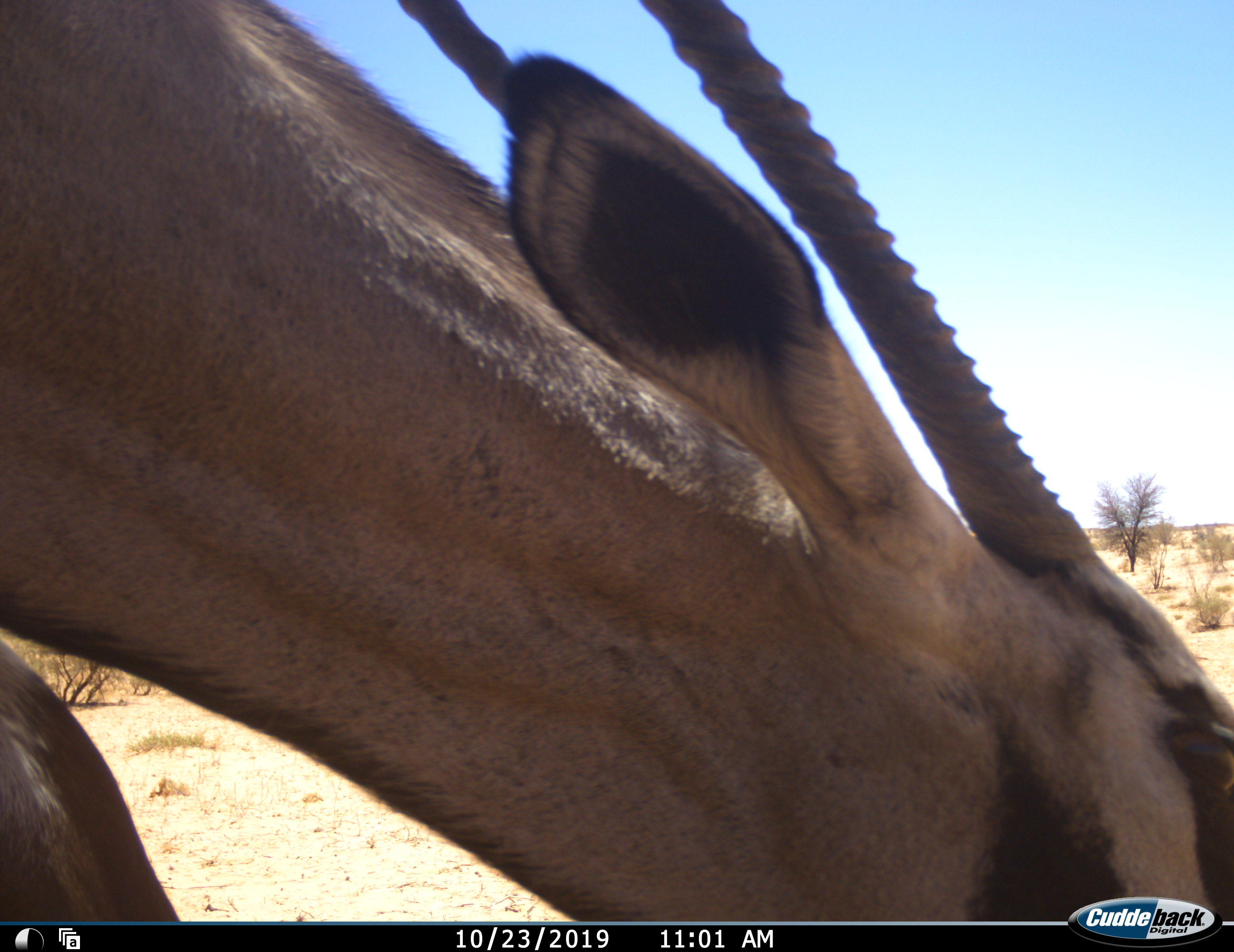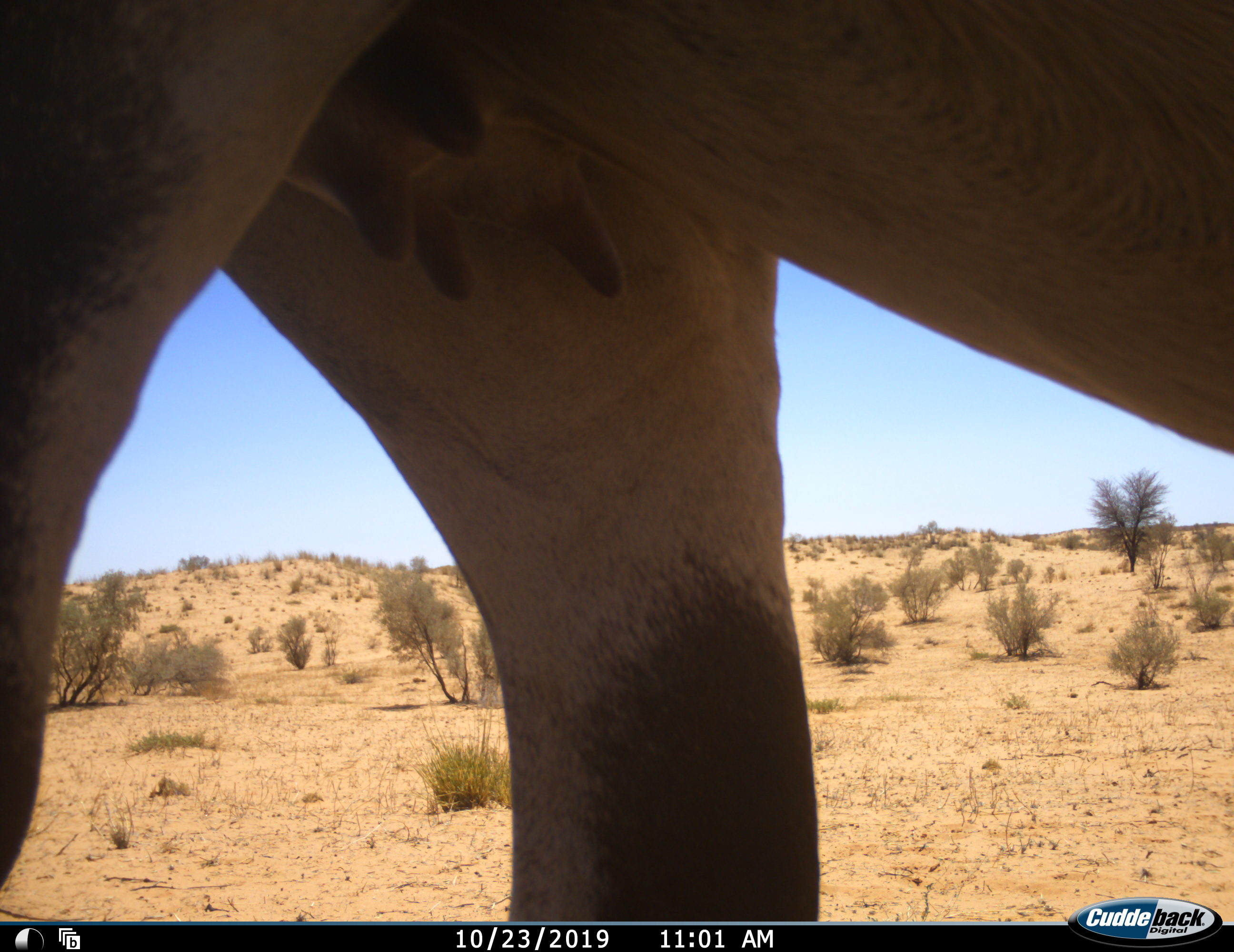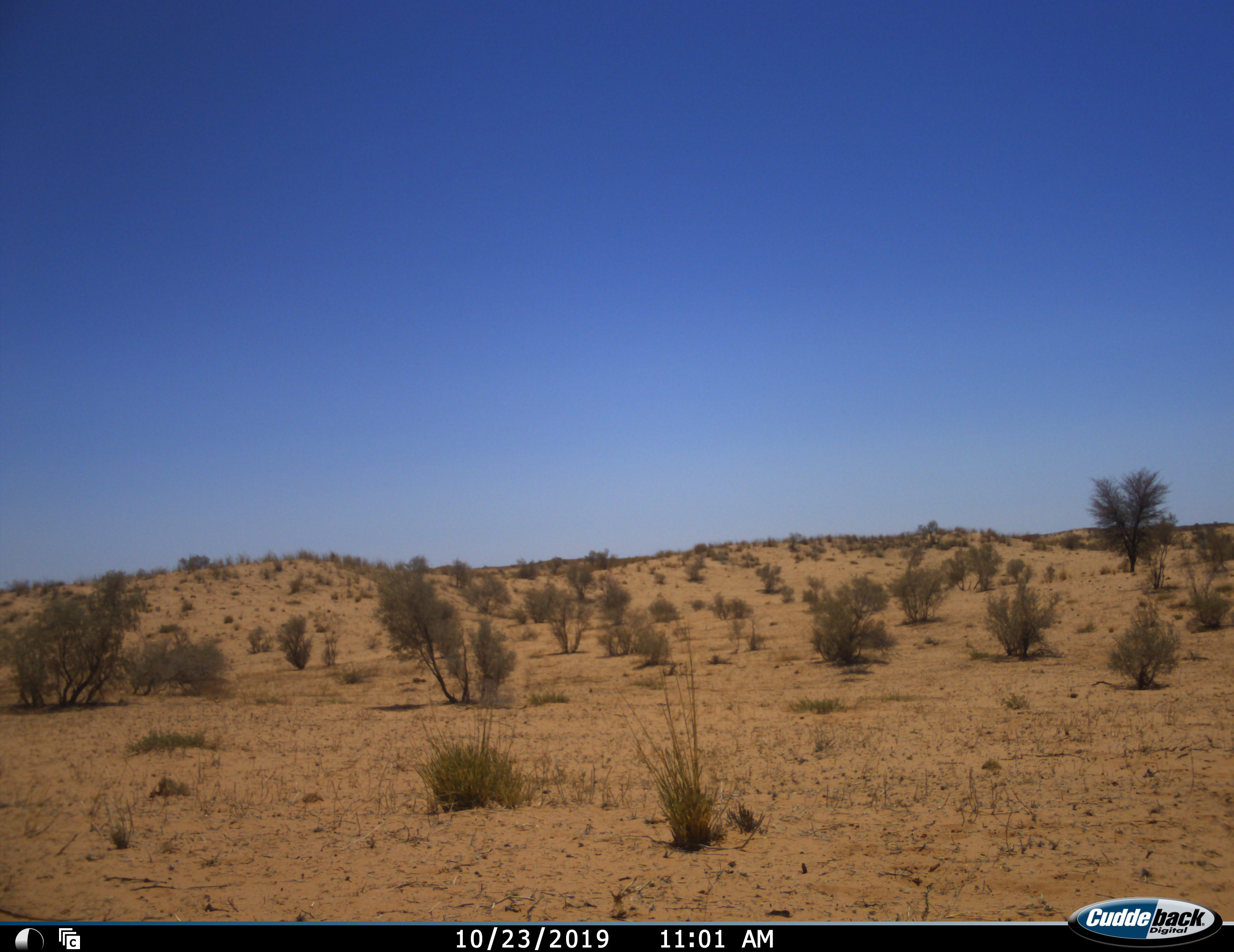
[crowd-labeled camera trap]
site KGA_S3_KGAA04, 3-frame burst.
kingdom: Animalia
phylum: Chordata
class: Mammalia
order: Artiodactyla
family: Bovidae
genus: Oryx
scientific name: Oryx gazella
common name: gemsbok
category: oryx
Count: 1.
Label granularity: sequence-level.